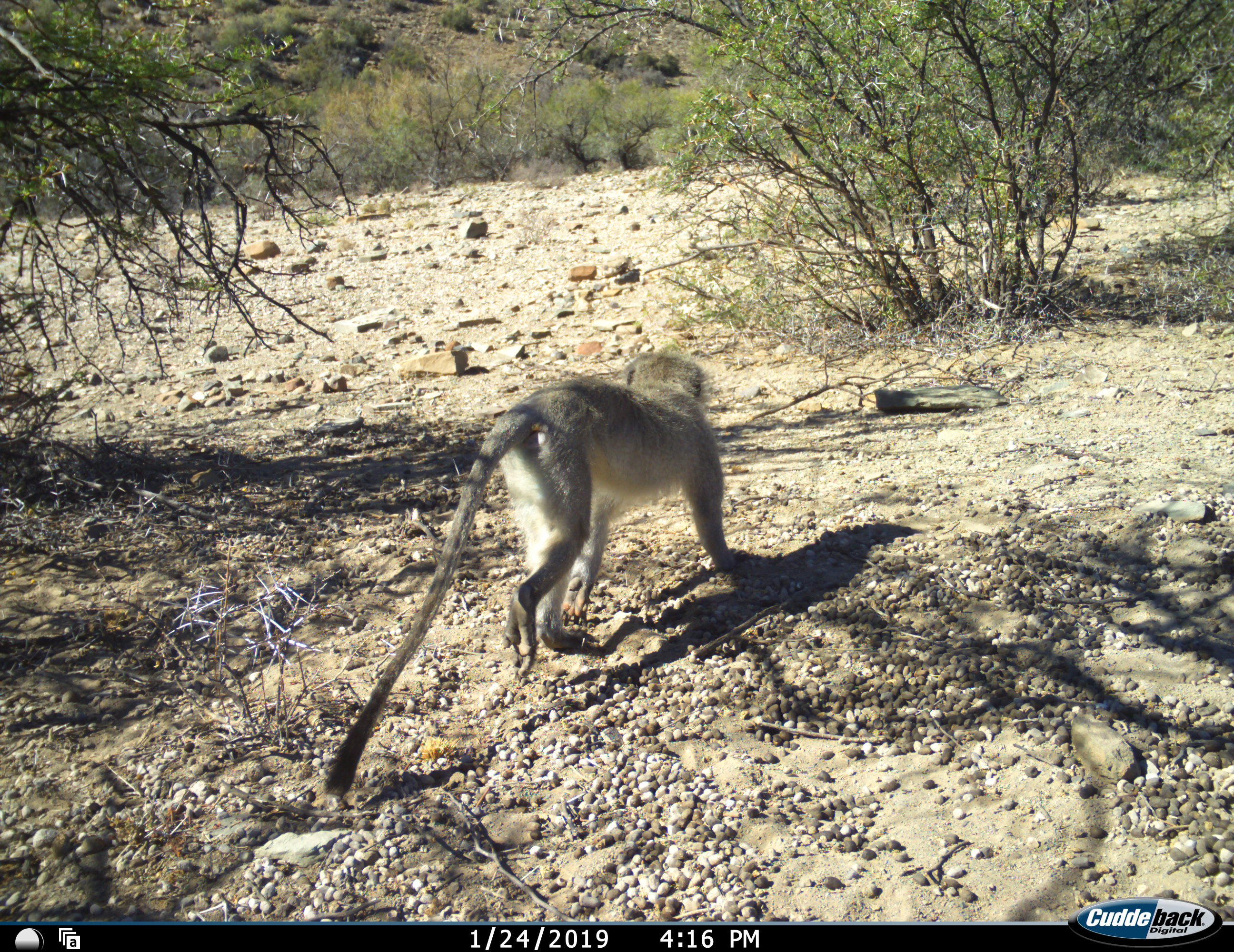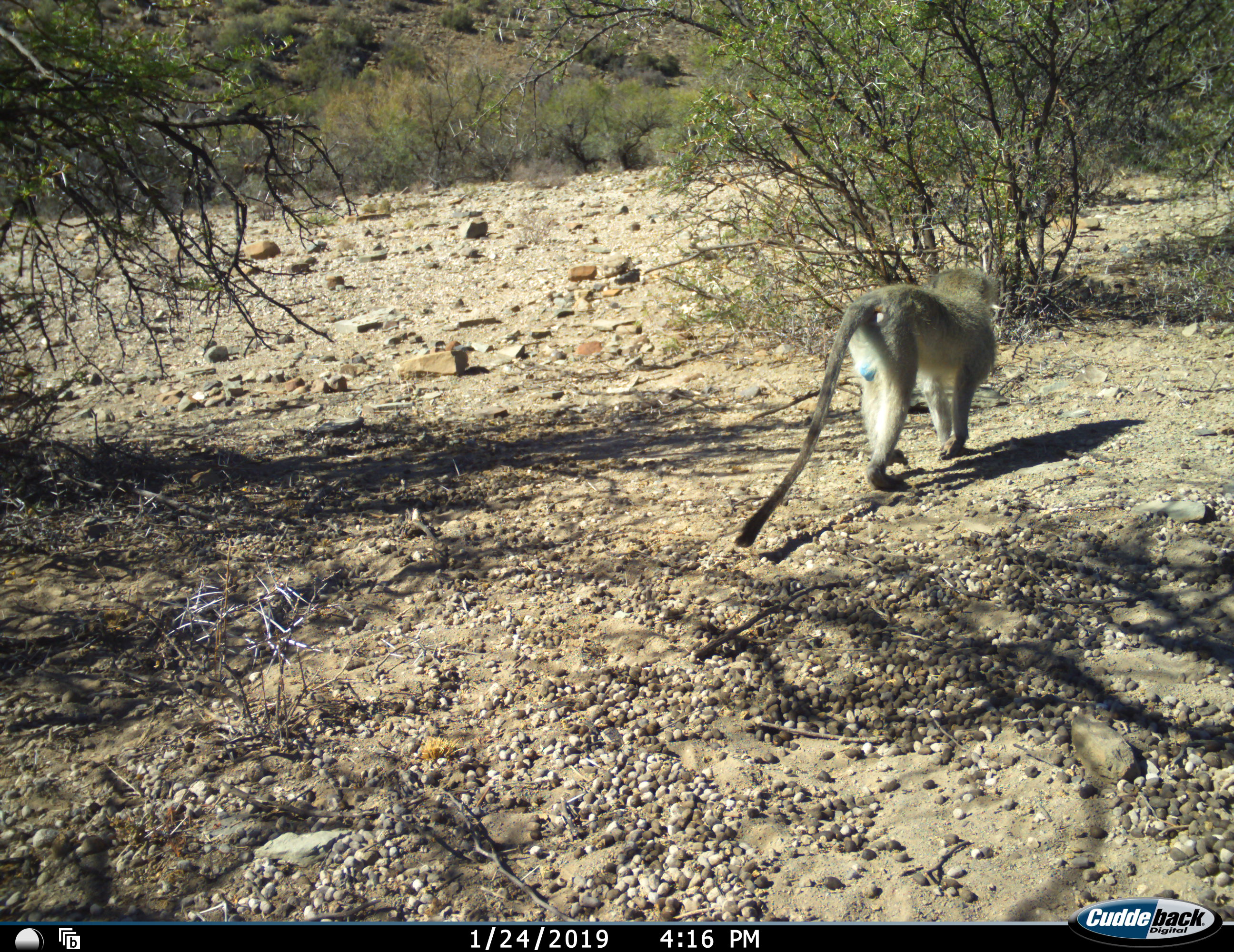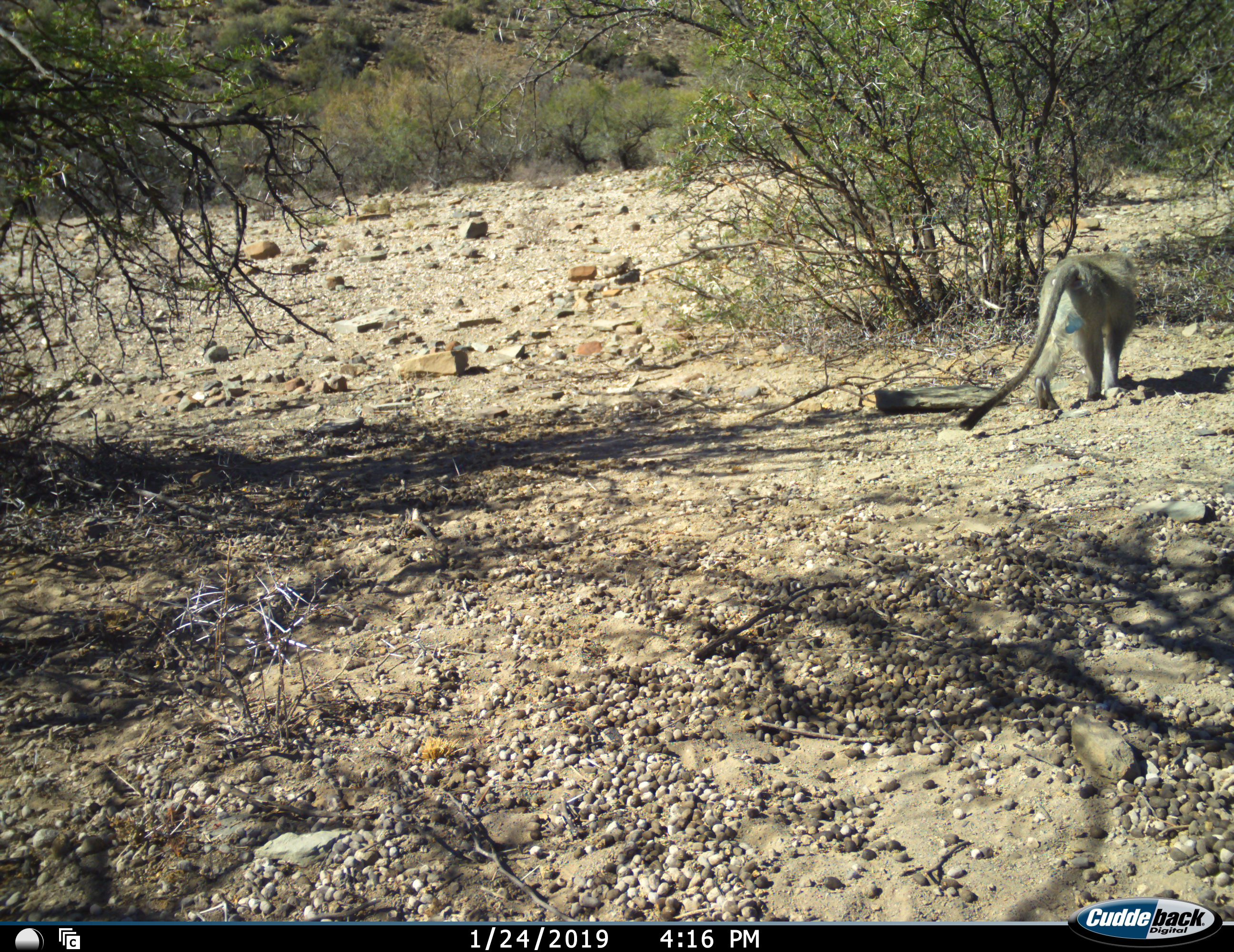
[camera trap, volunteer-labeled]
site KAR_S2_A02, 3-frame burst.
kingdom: Animalia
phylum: Chordata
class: Mammalia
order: Primates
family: Cercopithecidae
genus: Chlorocebus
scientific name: Chlorocebus pygerythrus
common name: vervet monkey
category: monkeyvervet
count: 1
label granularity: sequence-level